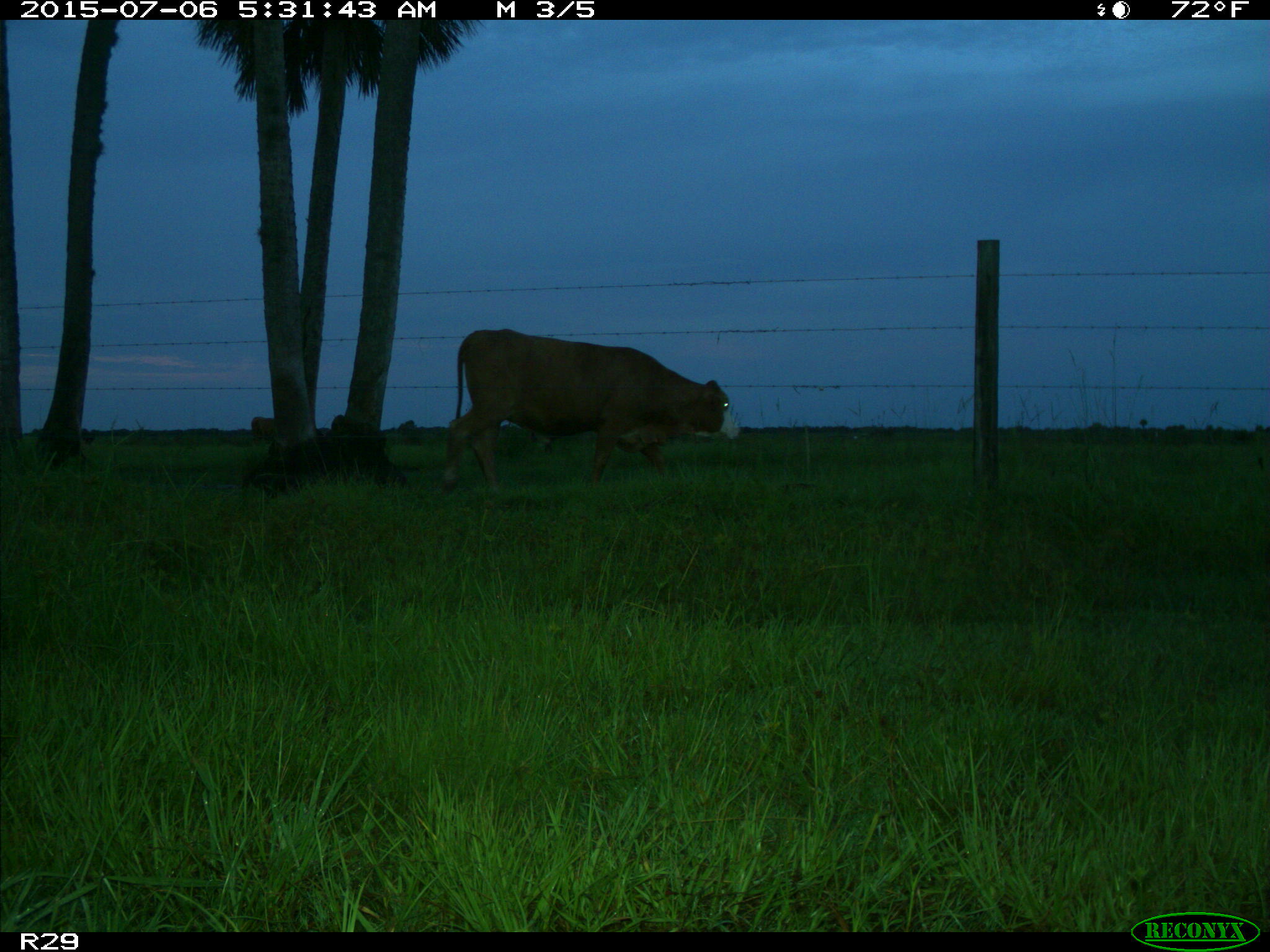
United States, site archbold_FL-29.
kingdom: Animalia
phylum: Chordata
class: Mammalia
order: Artiodactyla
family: Bovidae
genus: Bos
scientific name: Bos taurus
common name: domestic cow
Bos taurus (domestic cow).